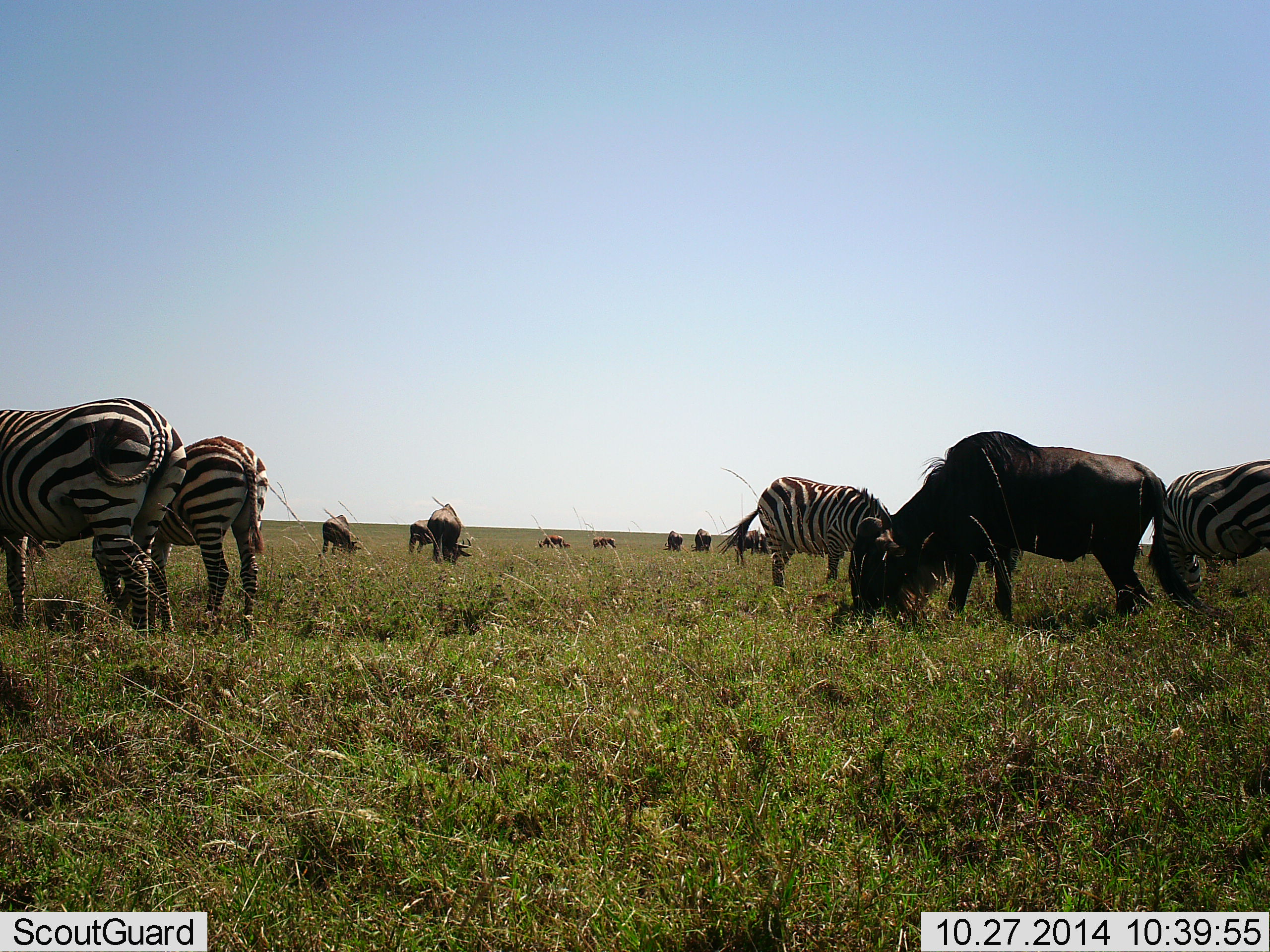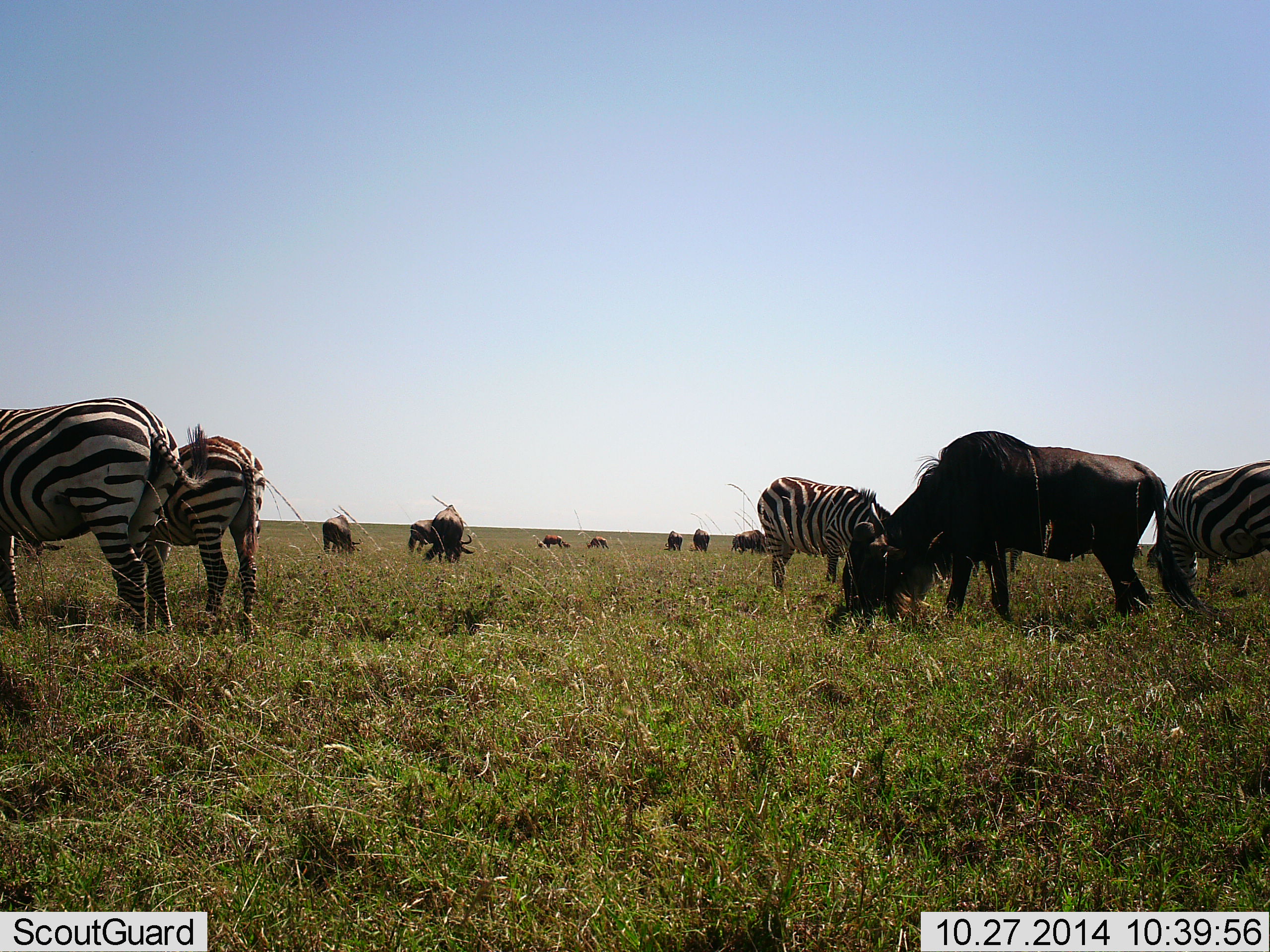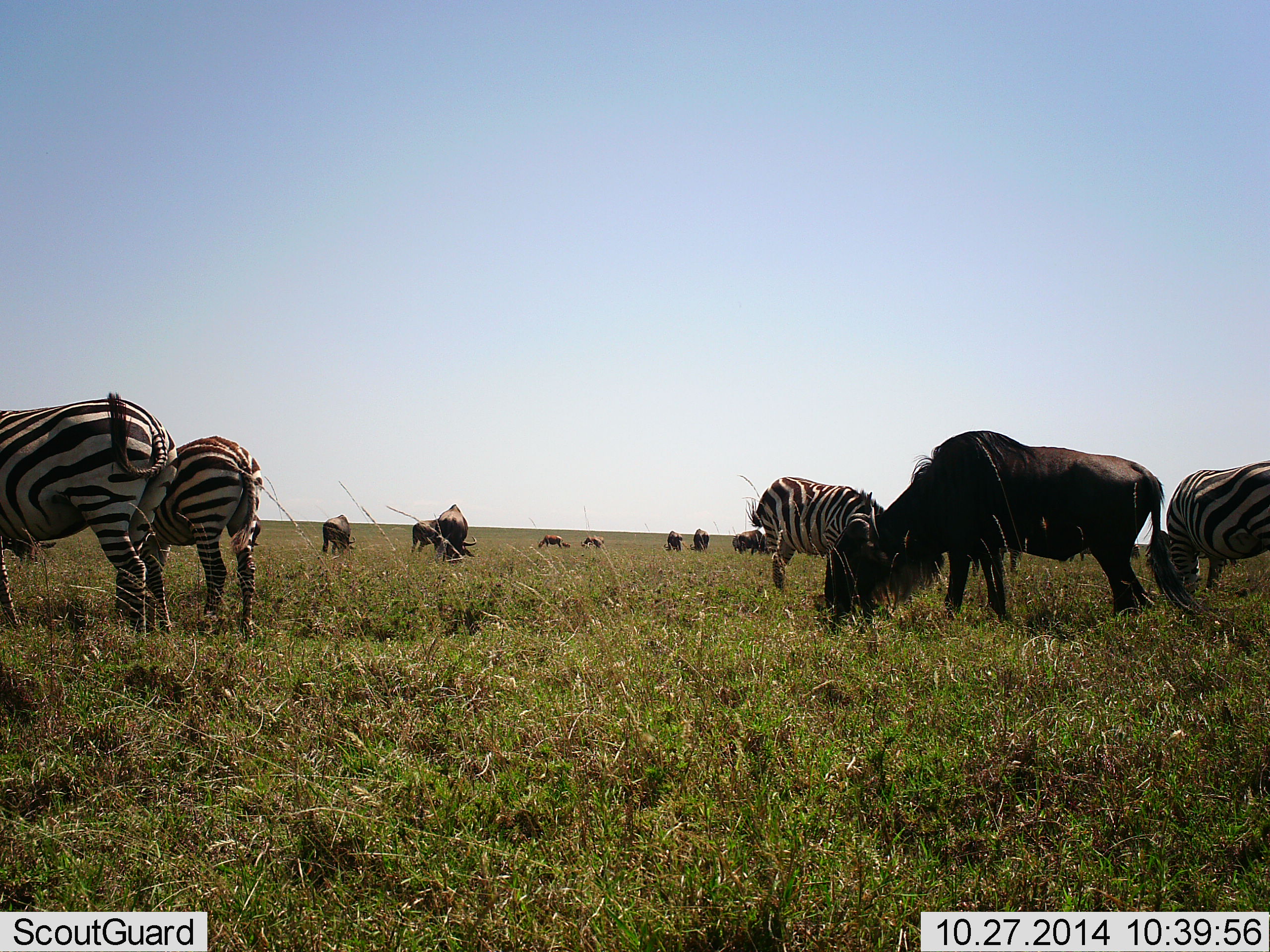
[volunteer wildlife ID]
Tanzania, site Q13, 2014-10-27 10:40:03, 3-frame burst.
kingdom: Animalia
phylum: Chordata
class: Mammalia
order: Artiodactyla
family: Bovidae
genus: Connochaetes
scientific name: Connochaetes taurinus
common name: blue wildebeest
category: wildebeest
Wildebeest (blue wildebeest) (Connochaetes taurinus), count 10. Behavior (volunteer vote fractions): standing 20%, resting 0%, moving 0%, interacting 0%. Young present (vote fraction): 0%. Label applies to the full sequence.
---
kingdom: Animalia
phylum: Chordata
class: Mammalia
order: Perissodactyla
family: Equidae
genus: Equus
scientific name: Equus quagga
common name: plains zebra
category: zebra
Zebra (plains zebra) (Equus quagga), count 4. Behavior (volunteer vote fractions): standing 27%, resting 0%, moving 0%, interacting 0%. Young present (vote fraction): 0%. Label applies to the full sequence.